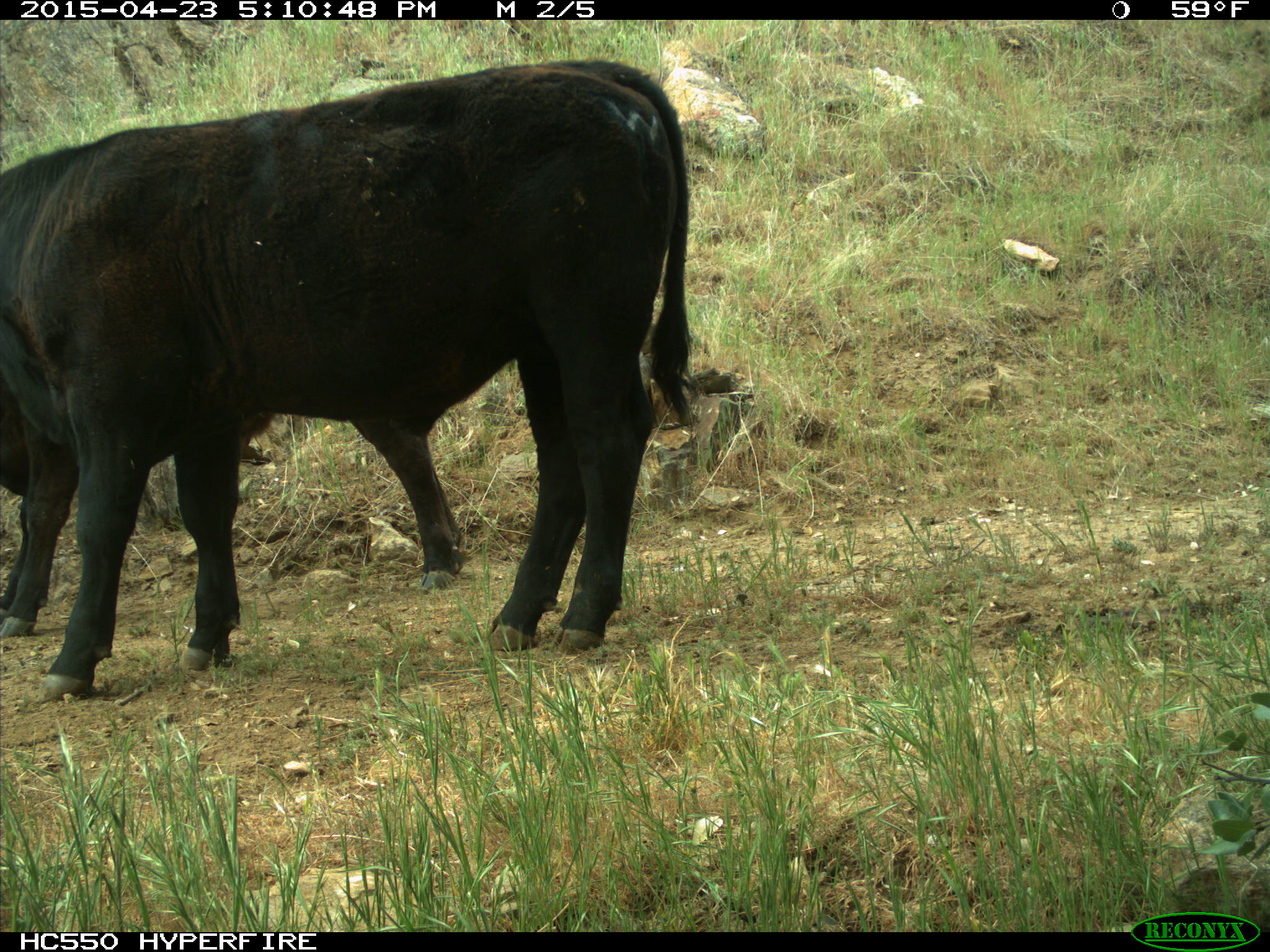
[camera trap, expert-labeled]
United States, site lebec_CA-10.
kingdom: Animalia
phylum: Chordata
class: Mammalia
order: Artiodactyla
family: Bovidae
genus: Bos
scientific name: Bos taurus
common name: domestic cow